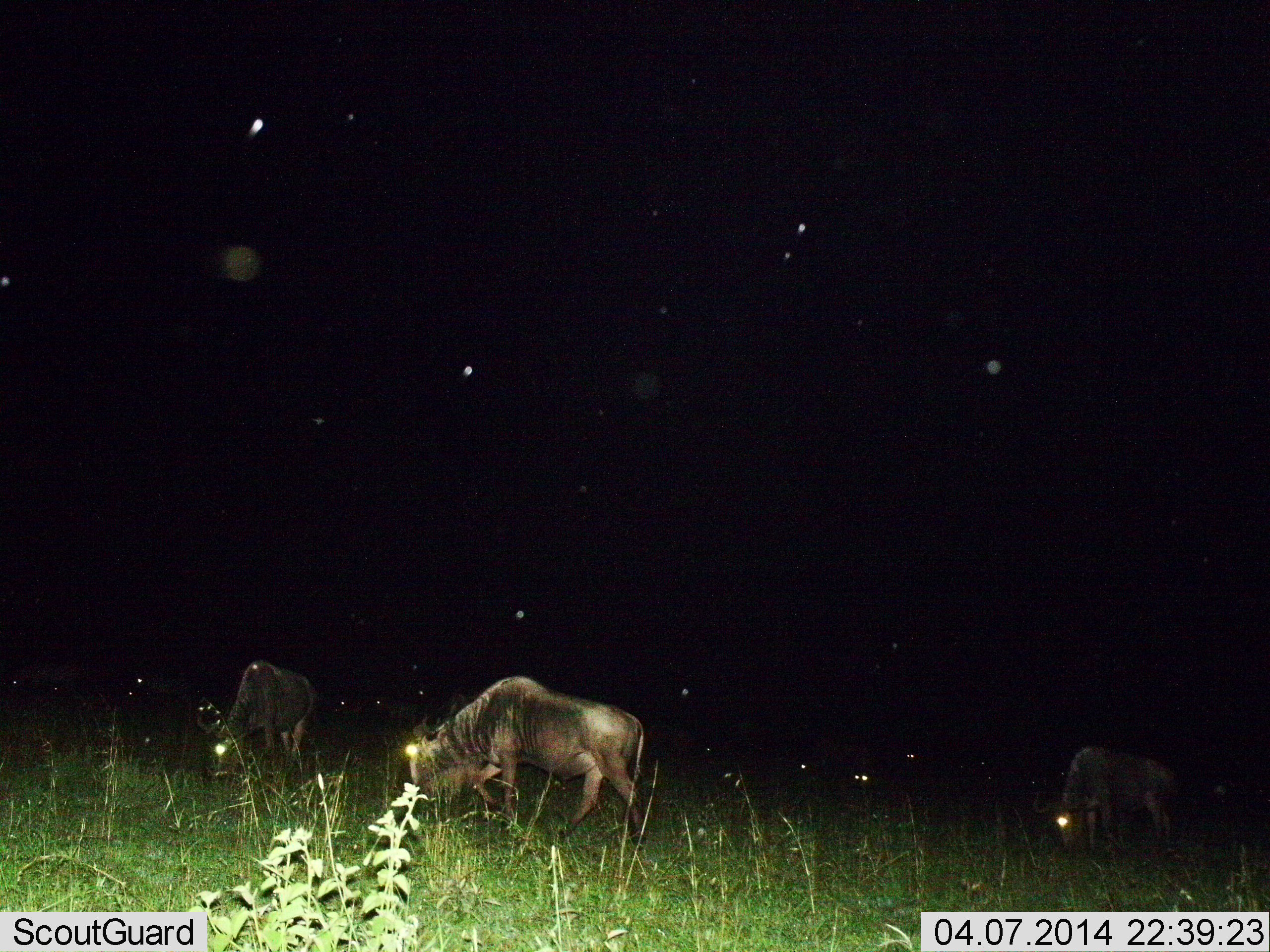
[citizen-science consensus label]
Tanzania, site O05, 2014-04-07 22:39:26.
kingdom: Animalia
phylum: Chordata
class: Mammalia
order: Artiodactyla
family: Bovidae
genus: Connochaetes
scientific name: Connochaetes taurinus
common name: blue wildebeest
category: wildebeest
Wildebeest (blue wildebeest) (Connochaetes taurinus), count 3. Behavior (volunteer vote fractions): standing 42%, resting 8%, moving 8%, interacting 0%. Young present (vote fraction): 0%. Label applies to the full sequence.